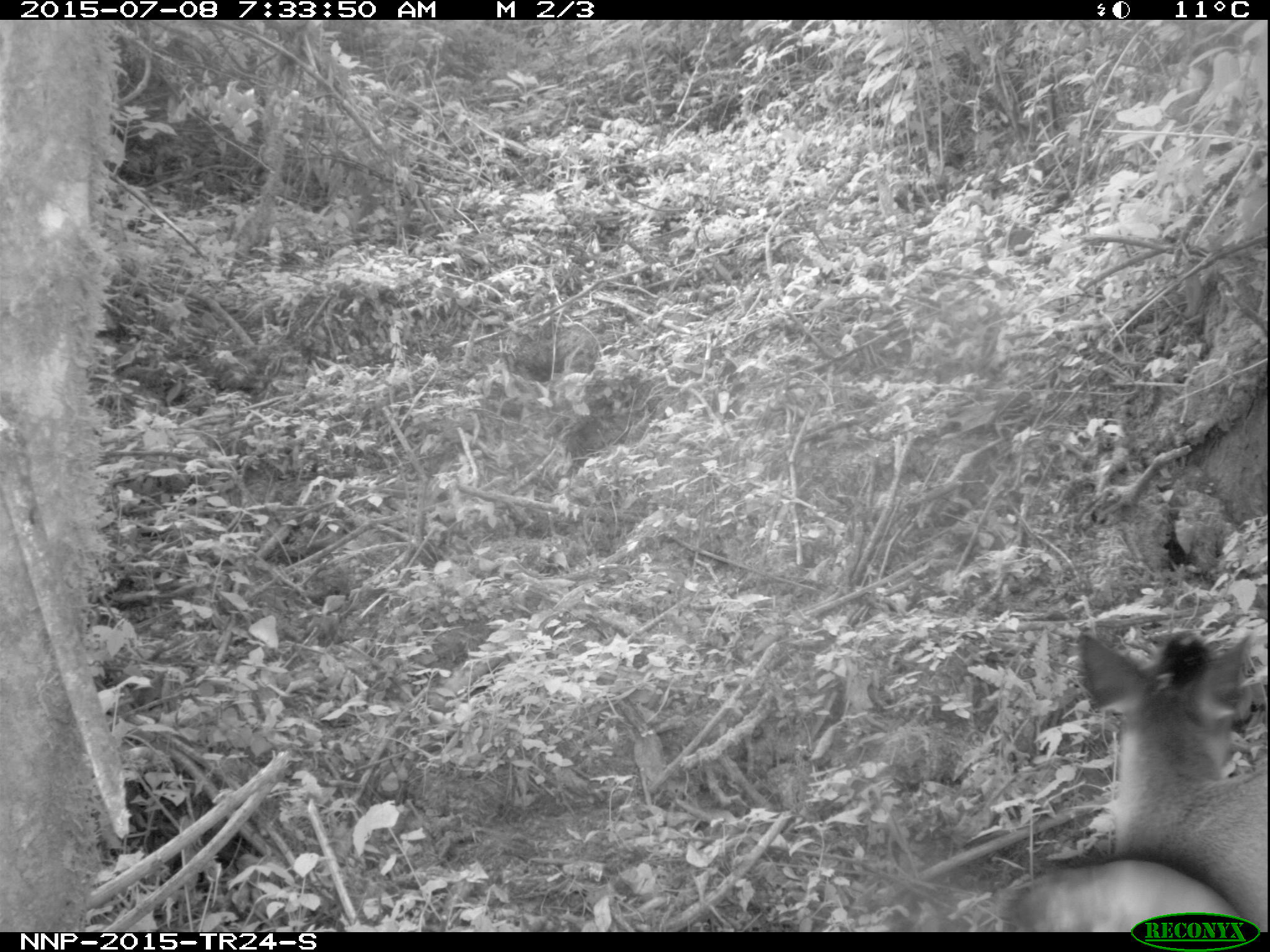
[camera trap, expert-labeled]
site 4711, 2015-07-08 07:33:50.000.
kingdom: Animalia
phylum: Chordata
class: Mammalia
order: Artiodactyla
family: Bovidae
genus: Cephalophus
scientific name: Cephalophus nigrifrons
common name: black-fronted duiker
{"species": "Cephalophus nigrifrons (black-fronted duiker)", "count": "1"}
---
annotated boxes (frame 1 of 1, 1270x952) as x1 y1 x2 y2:
cephalophus nigrifrons: 1002 619 1270 932